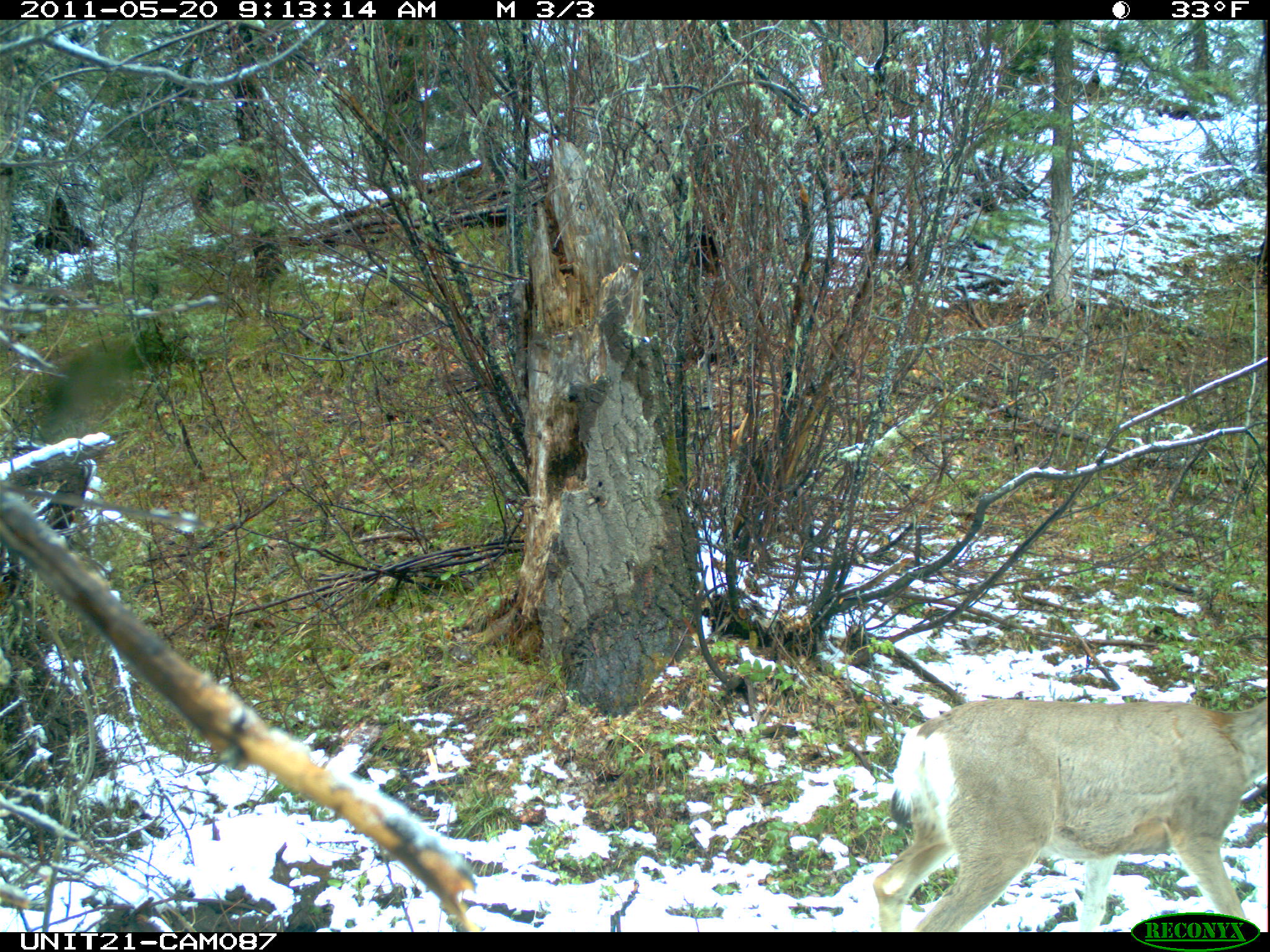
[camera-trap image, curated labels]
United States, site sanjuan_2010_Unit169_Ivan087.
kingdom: Animalia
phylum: Chordata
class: Mammalia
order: Artiodactyla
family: Cervidae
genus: Odocoileus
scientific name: Odocoileus hemionus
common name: mule deer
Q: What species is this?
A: Odocoileus hemionus (mule deer).